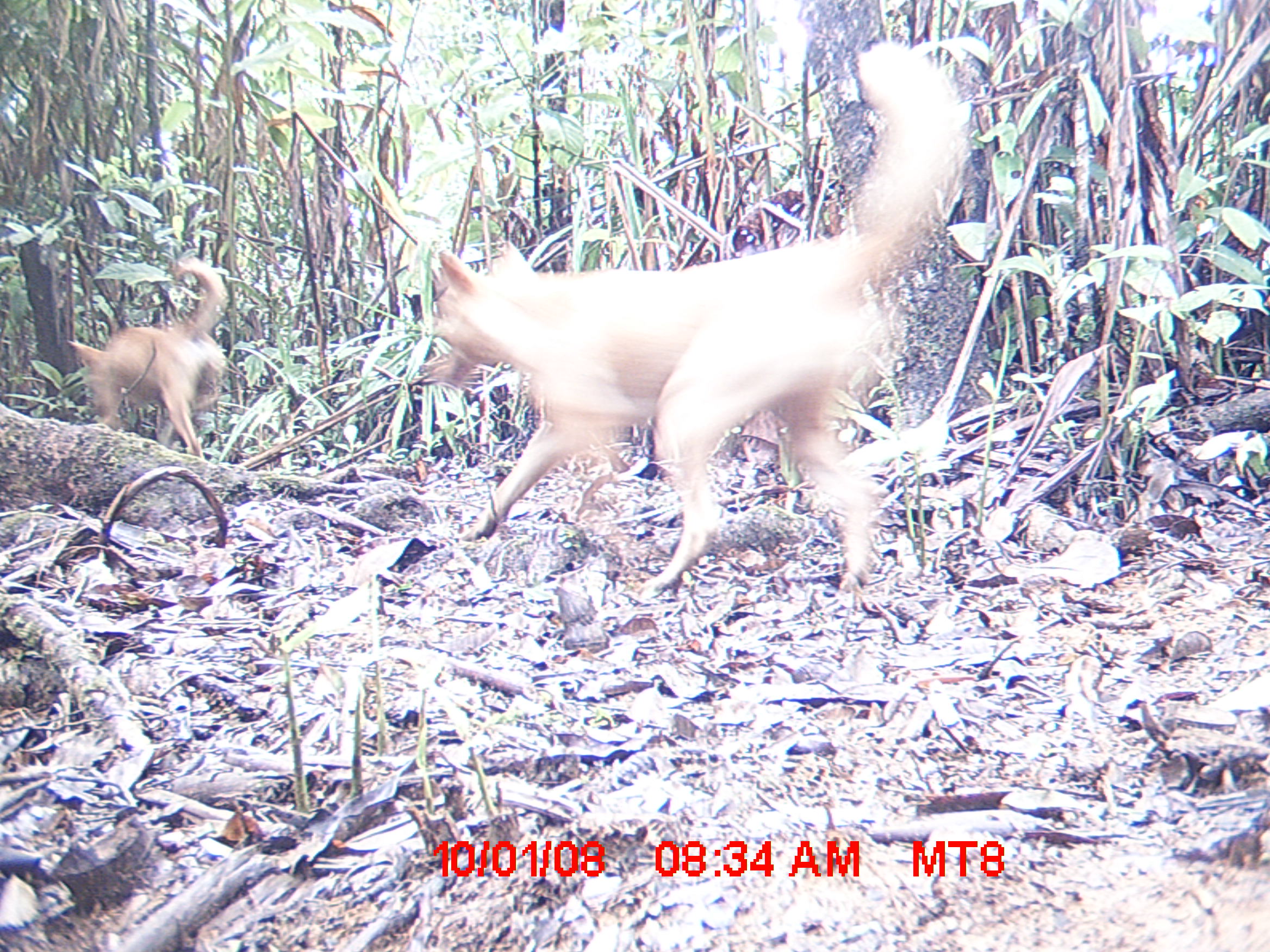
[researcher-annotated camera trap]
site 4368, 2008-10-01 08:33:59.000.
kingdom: Animalia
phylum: Chordata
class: Mammalia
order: Carnivora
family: Canidae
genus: Canis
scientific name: Canis familiaris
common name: domestic dog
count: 2